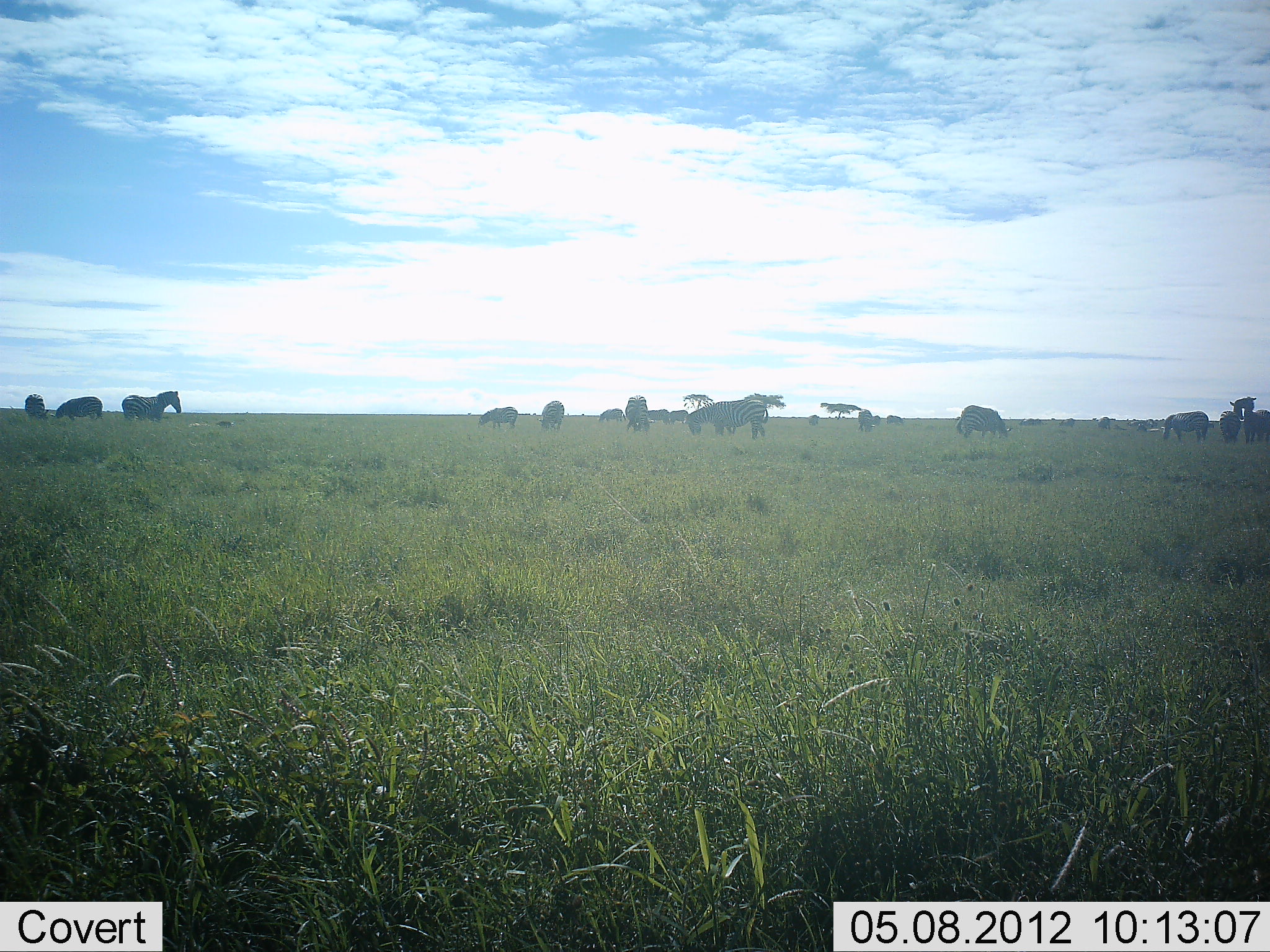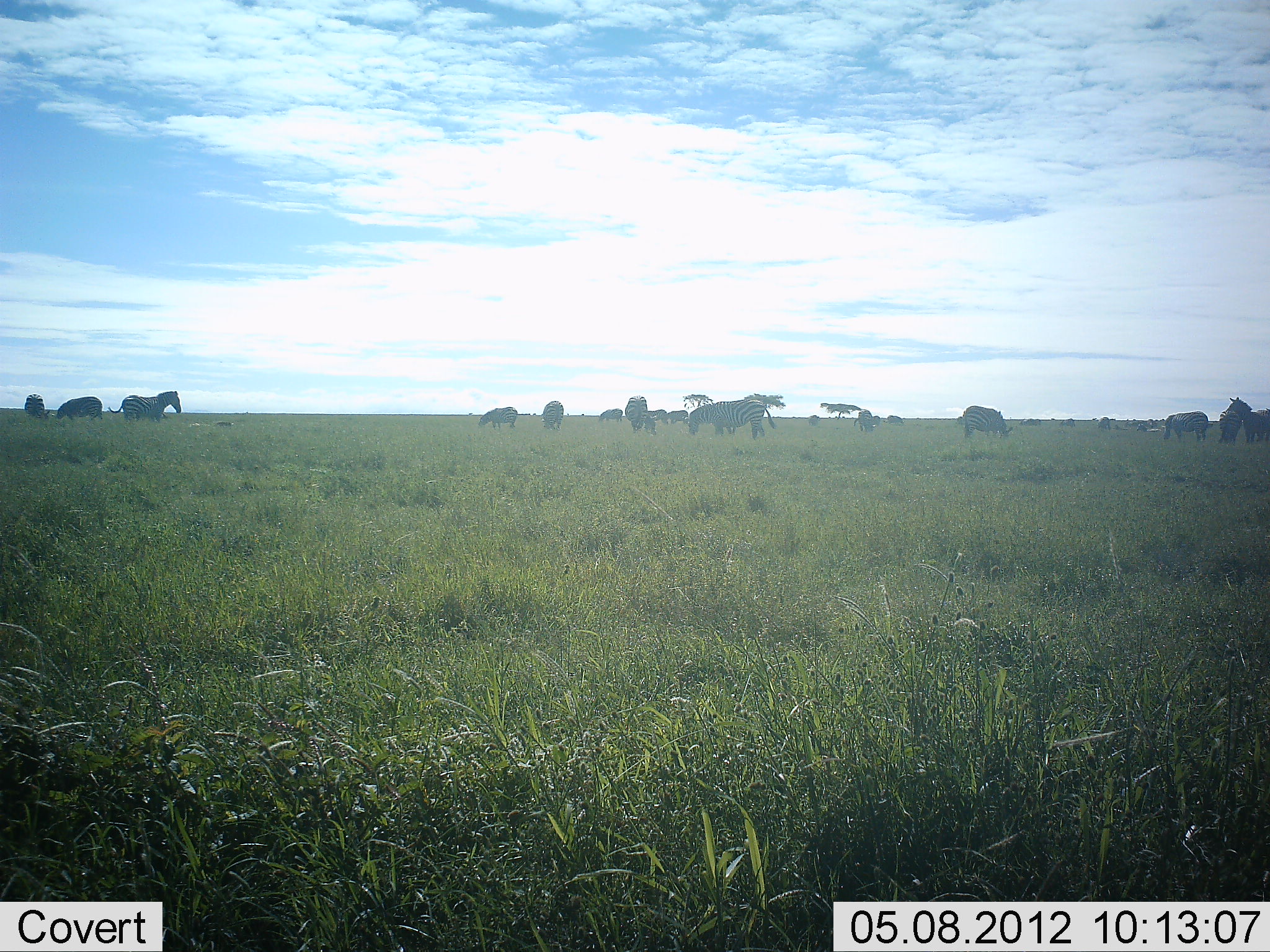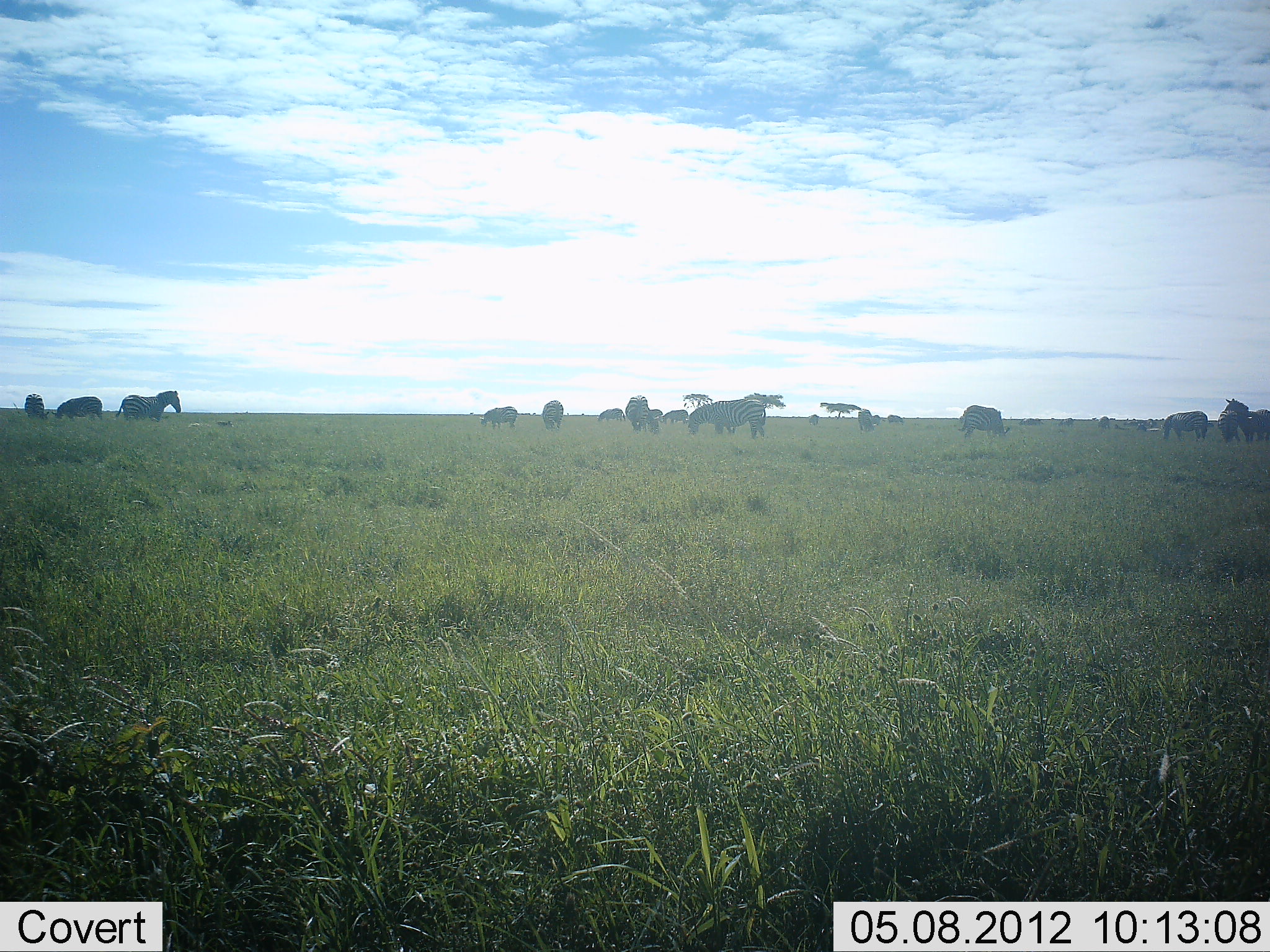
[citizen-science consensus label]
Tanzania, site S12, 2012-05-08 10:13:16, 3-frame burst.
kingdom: Animalia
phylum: Chordata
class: Mammalia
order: Perissodactyla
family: Equidae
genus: Equus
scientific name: Equus quagga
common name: plains zebra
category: zebra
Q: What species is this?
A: Zebra (plains zebra) (Equus quagga).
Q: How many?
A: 11-50.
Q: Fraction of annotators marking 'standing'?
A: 76%.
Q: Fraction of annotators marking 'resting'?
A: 5%.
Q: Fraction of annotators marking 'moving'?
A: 19%.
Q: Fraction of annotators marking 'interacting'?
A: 19%.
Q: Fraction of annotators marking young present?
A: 10%.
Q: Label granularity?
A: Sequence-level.